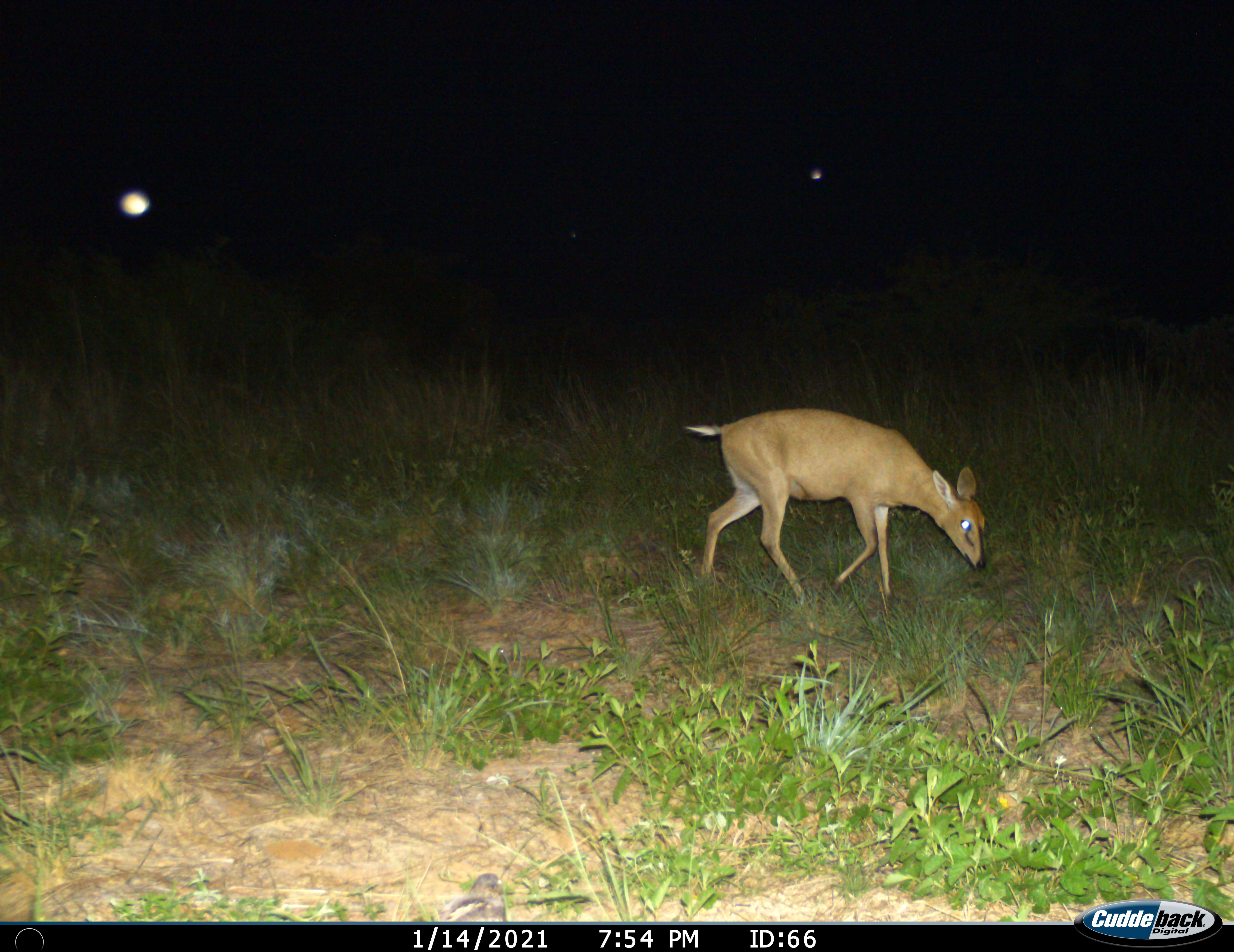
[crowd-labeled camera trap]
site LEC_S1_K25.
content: unidentified animal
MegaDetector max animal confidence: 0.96